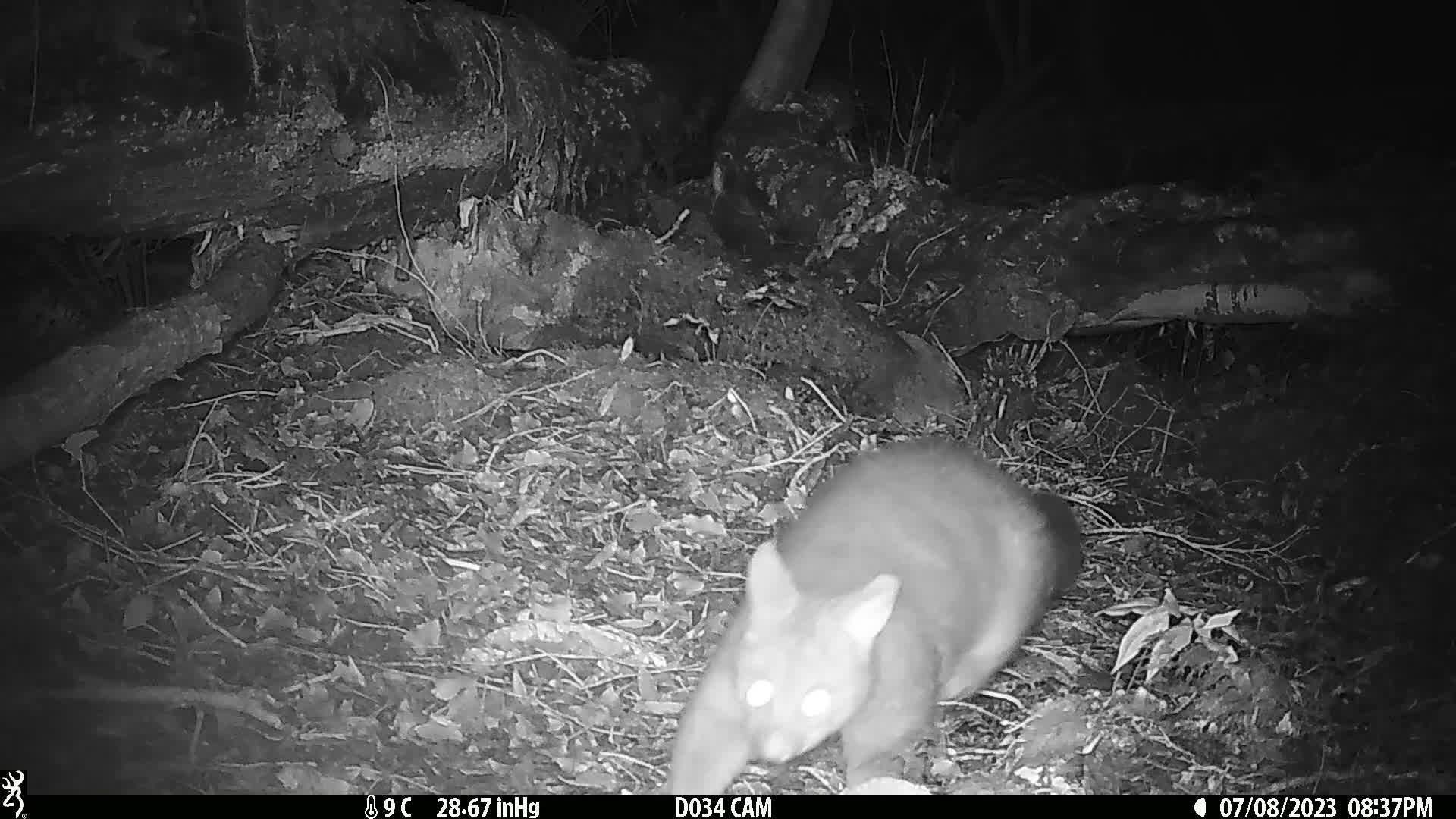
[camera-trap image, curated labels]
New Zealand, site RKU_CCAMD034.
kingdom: Animalia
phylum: Chordata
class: Mammalia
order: Diprotodontia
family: Phalangeridae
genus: Trichosurus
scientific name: Trichosurus vulpecula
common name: common brushtail possum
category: possum